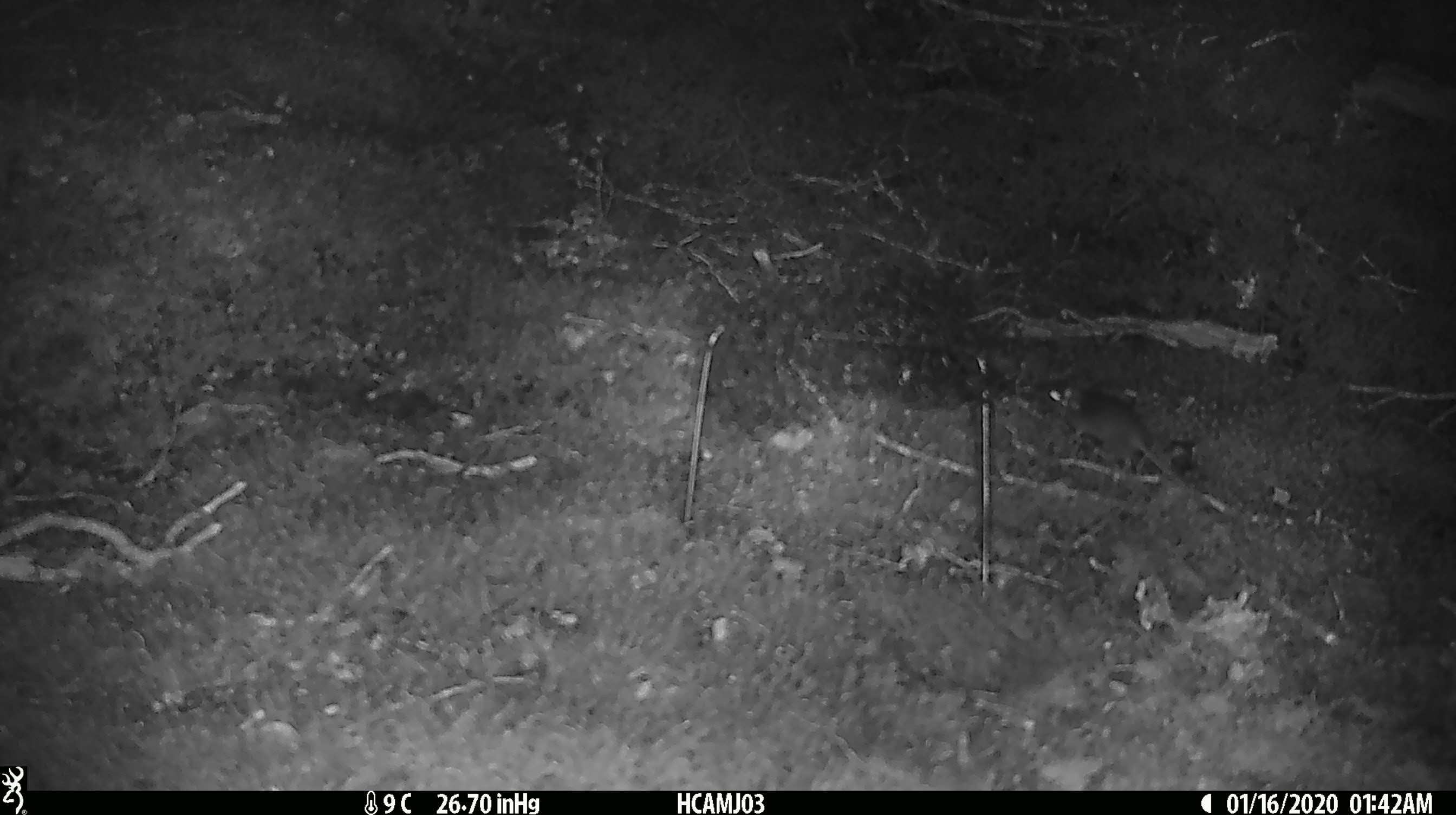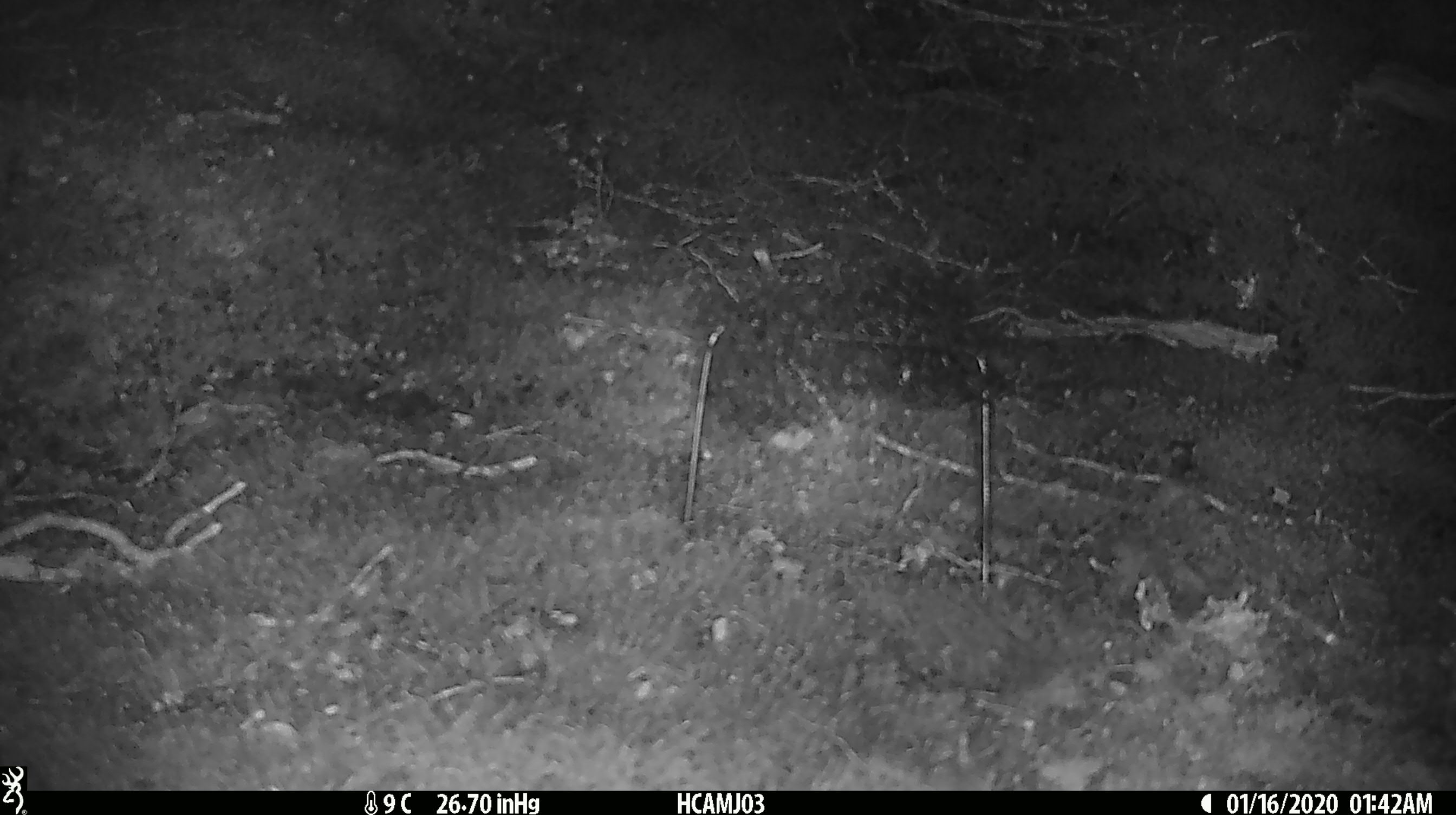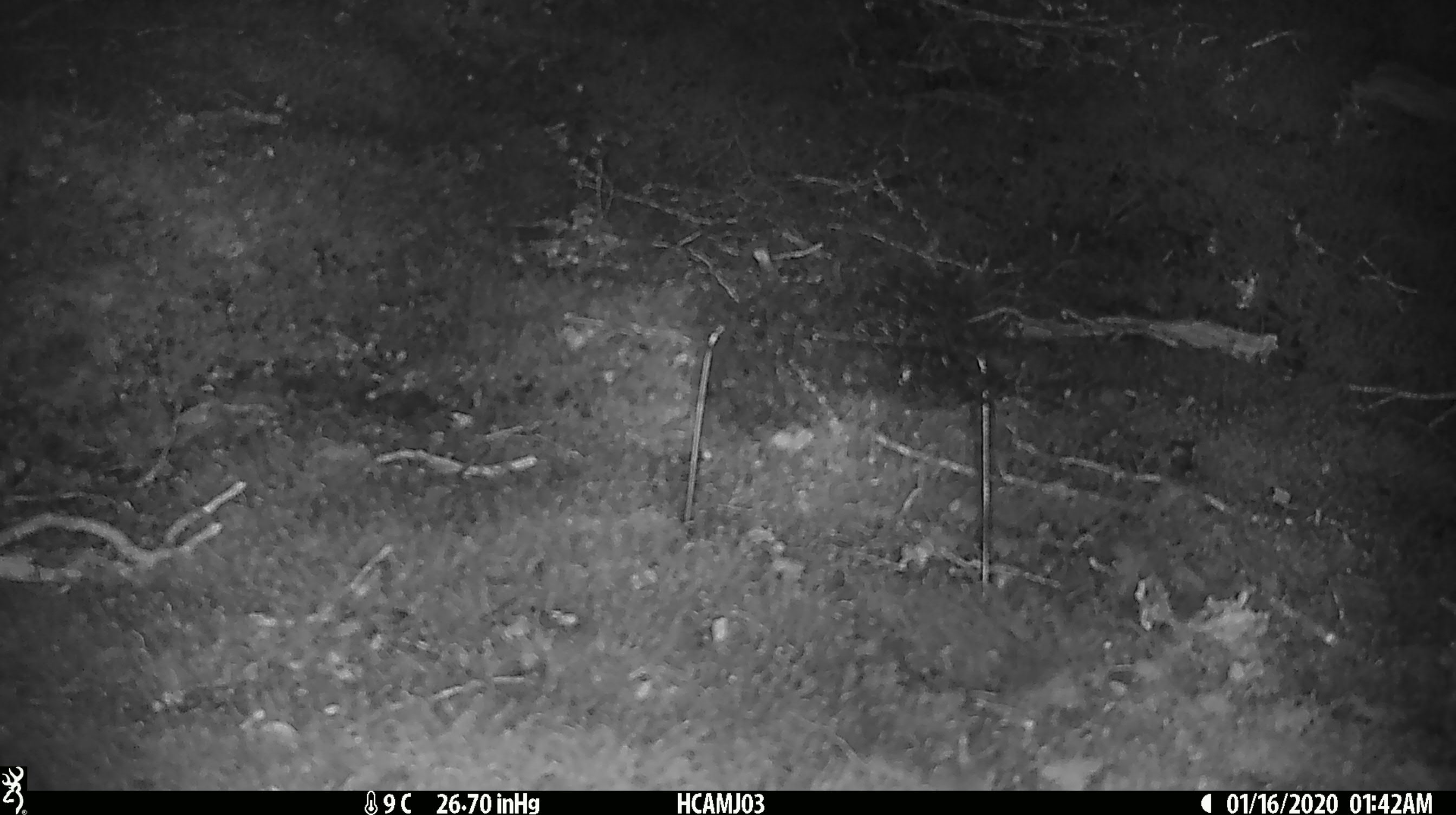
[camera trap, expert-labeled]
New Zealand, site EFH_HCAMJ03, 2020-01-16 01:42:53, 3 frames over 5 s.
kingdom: Animalia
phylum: Chordata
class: Mammalia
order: Rodentia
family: Muridae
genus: Mus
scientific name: Mus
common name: mouse